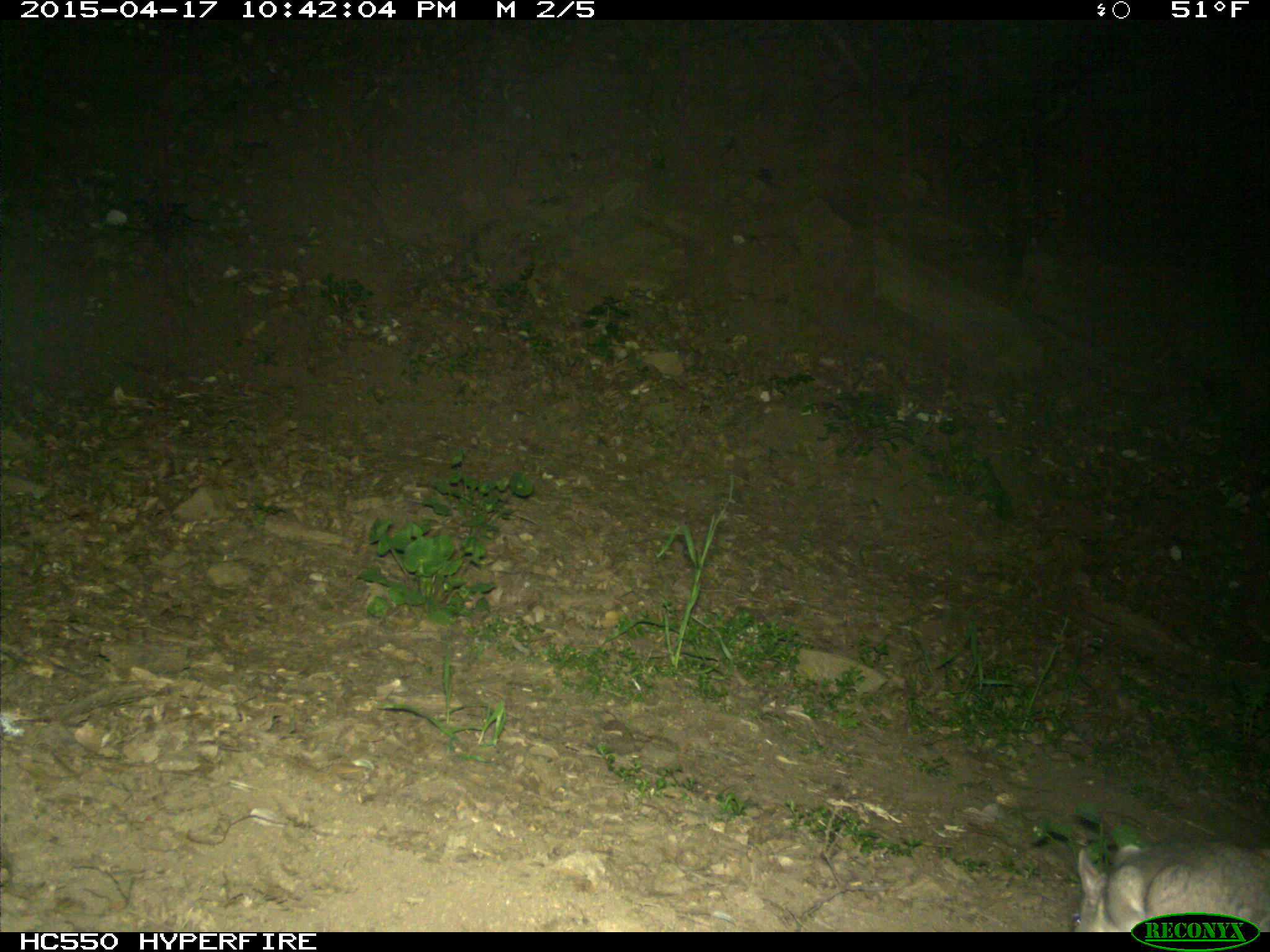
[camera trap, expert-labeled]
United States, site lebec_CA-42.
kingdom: Animalia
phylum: Chordata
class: Mammalia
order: Rodentia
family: Cricetidae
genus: Neotoma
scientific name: Neotoma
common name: pack rat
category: unidentified pack rat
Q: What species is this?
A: Unidentified pack rat (pack rat) (Neotoma).